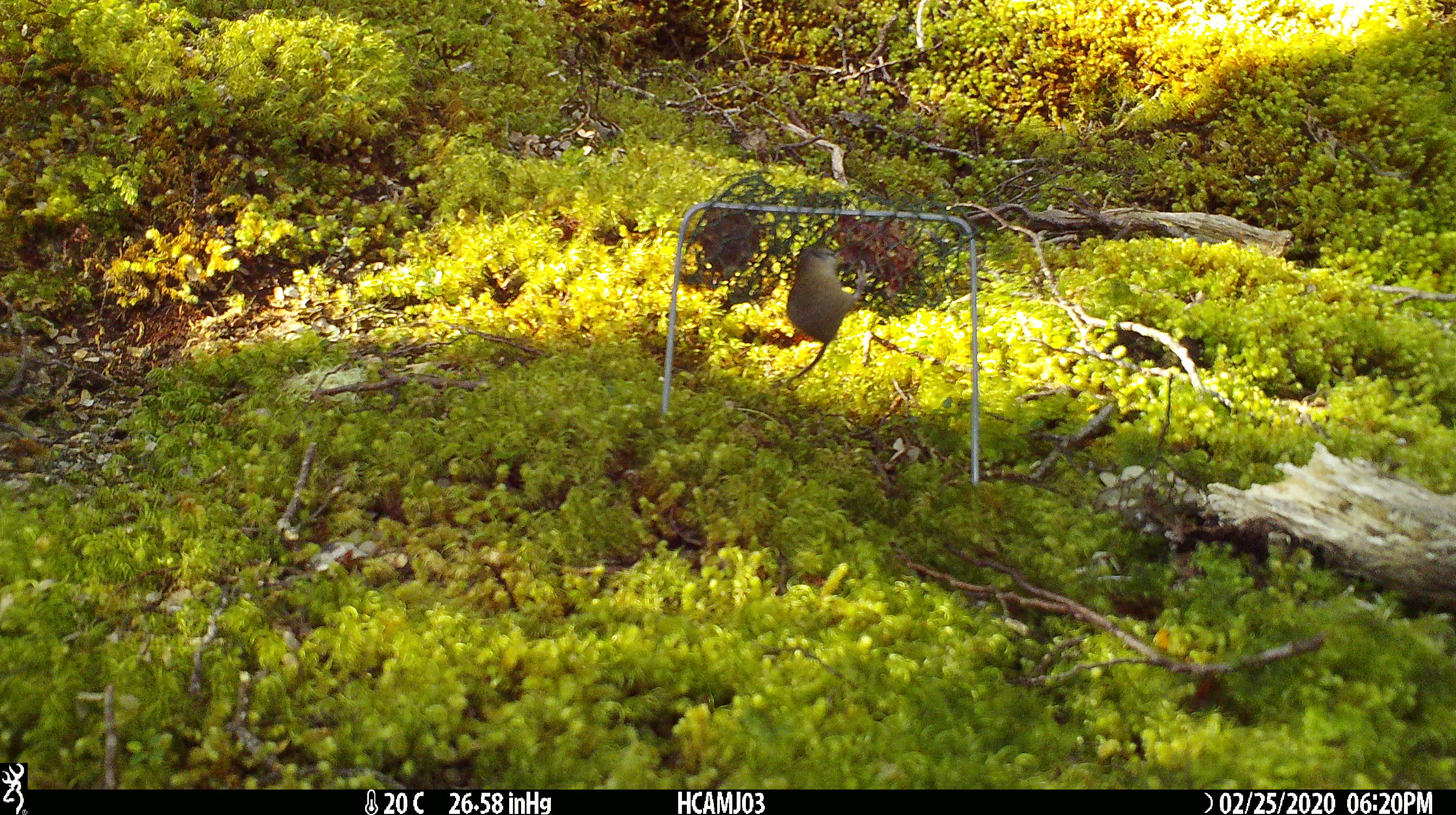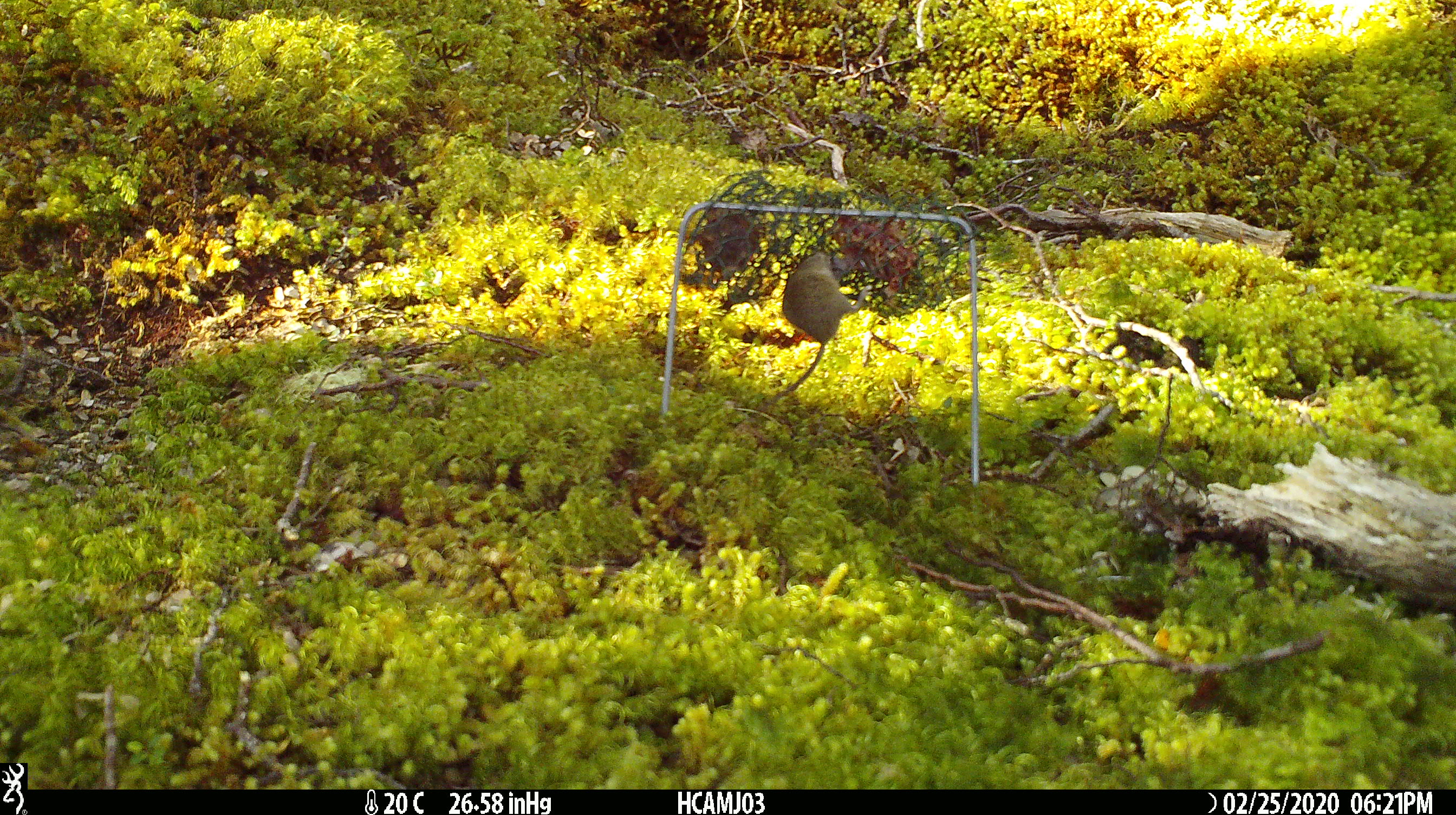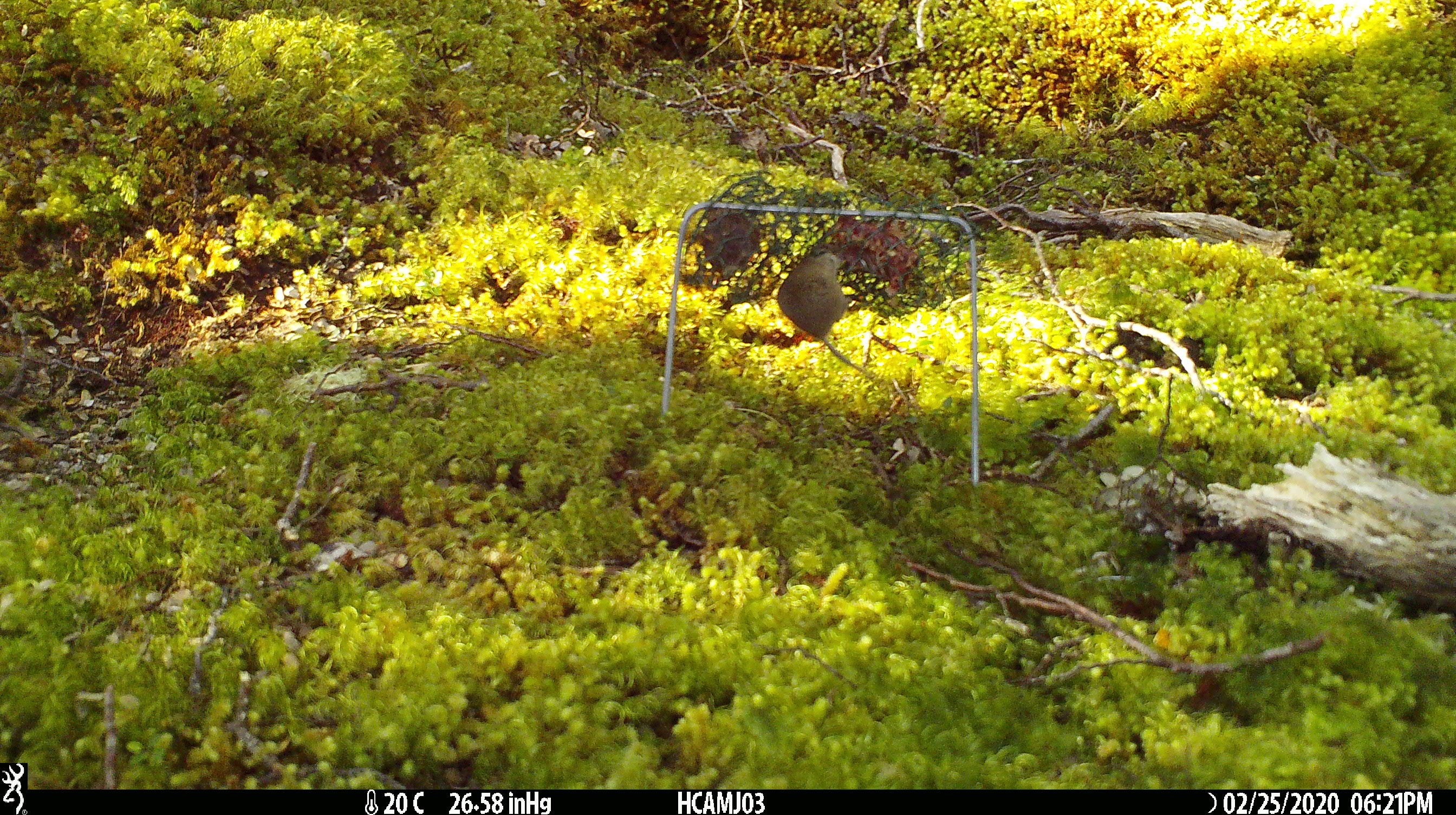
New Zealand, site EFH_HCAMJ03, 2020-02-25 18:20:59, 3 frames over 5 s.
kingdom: Animalia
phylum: Chordata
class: Mammalia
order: Rodentia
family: Muridae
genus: Mus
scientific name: Mus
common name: mouse